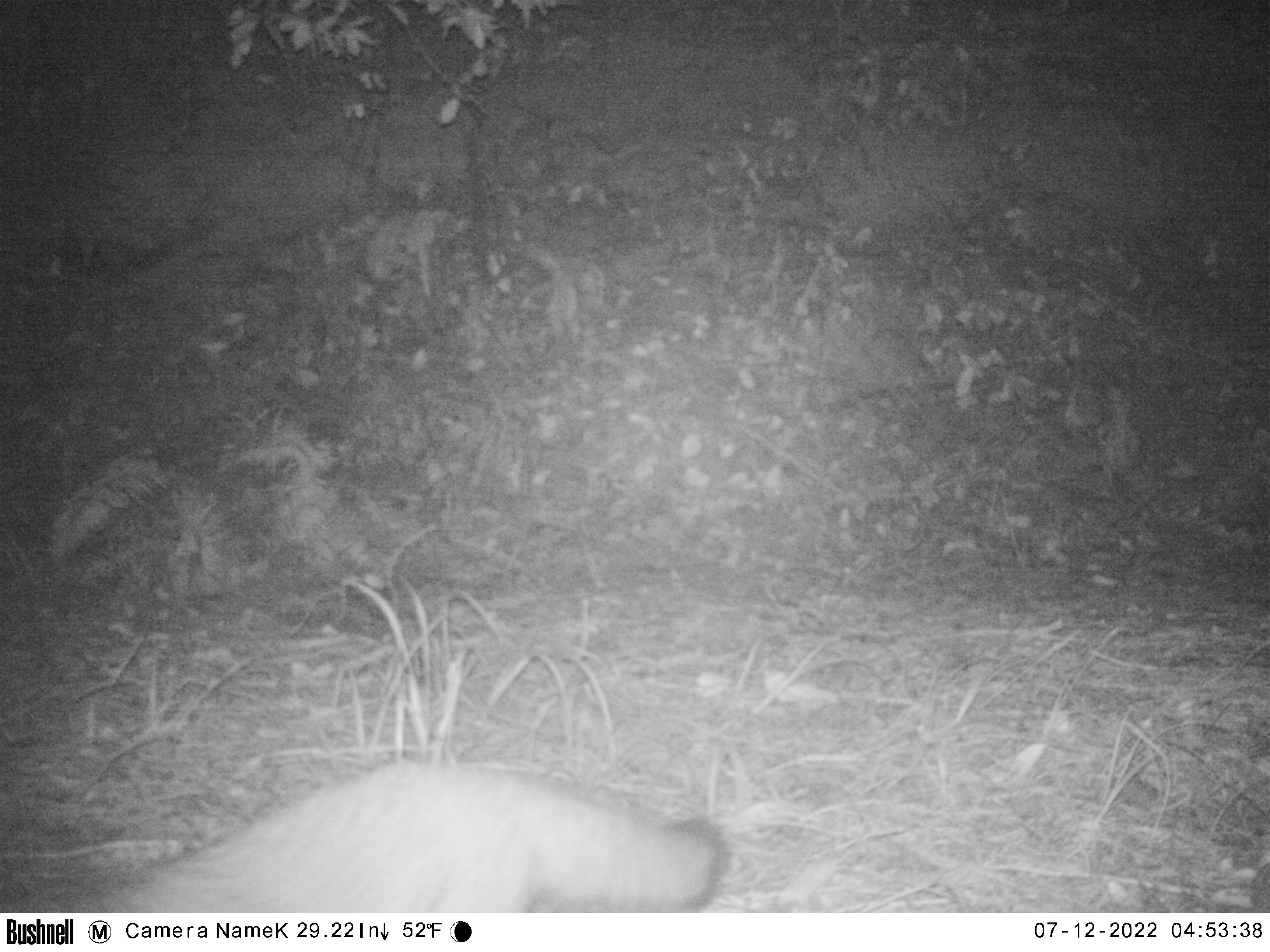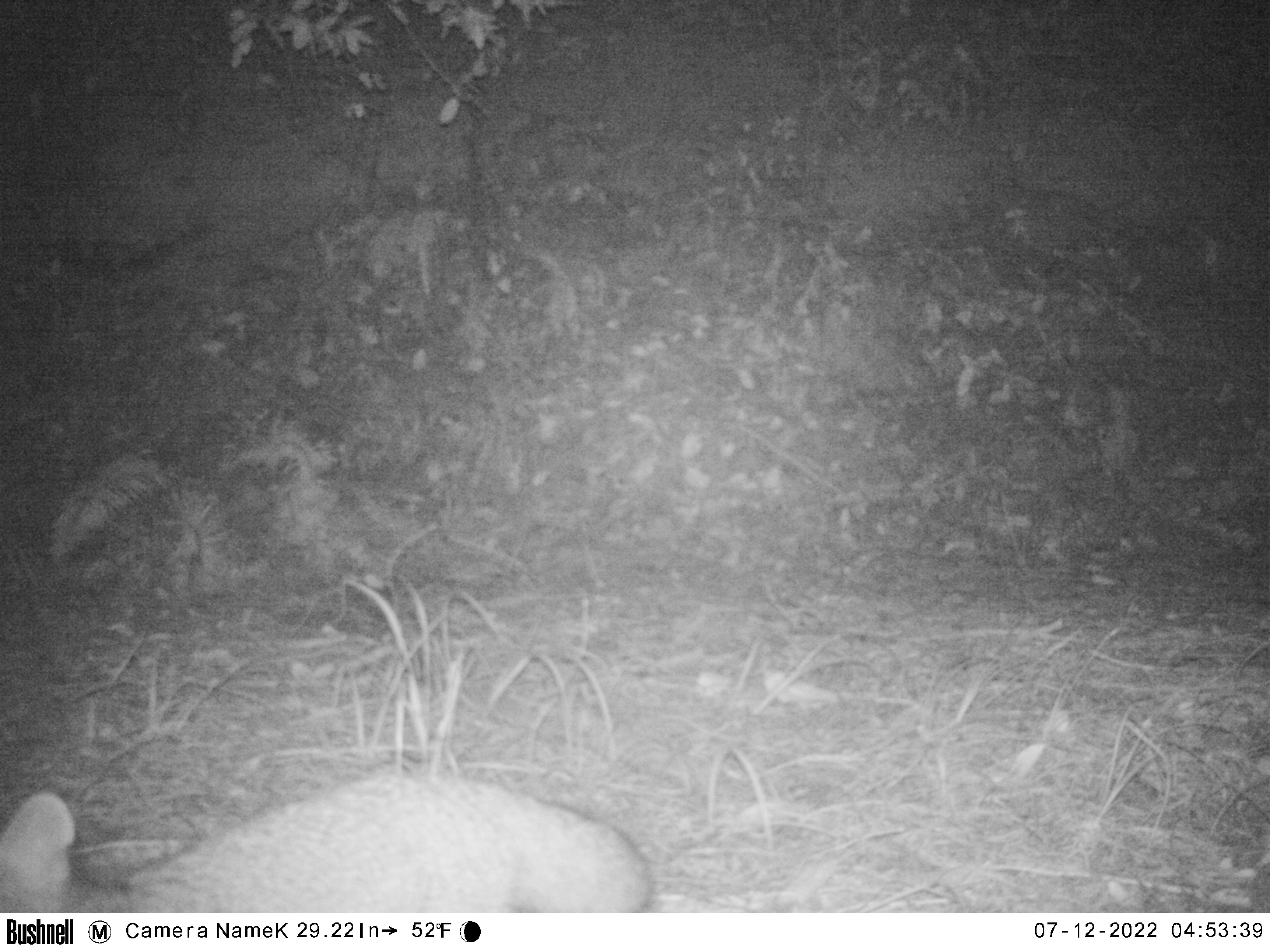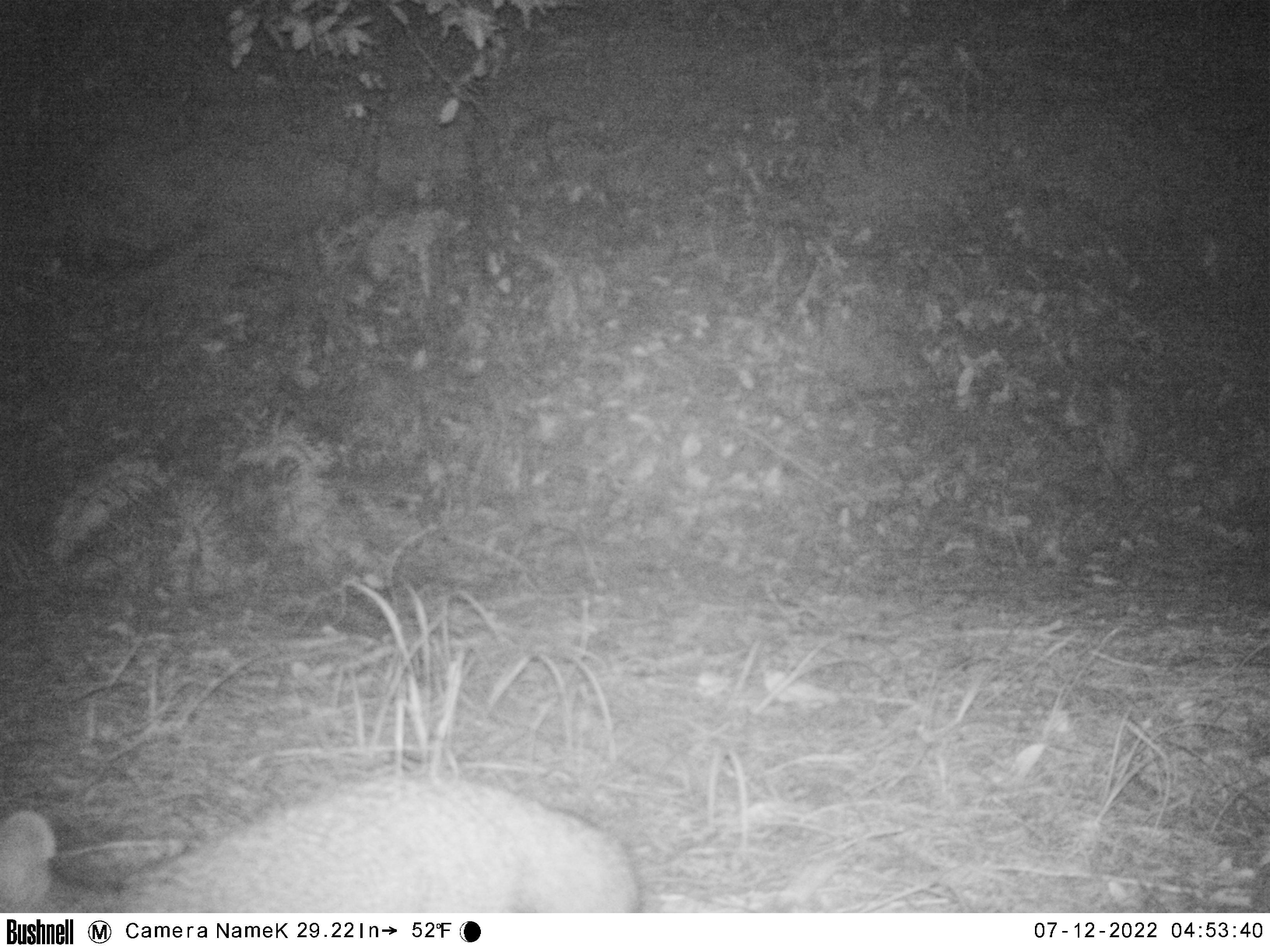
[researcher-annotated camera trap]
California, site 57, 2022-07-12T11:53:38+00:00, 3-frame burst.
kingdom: Animalia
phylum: Chordata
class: Mammalia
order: Carnivora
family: Canidae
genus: Urocyon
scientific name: Urocyon cinereoargenteus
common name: gray fox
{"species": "gray fox (Urocyon cinereoargenteus)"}